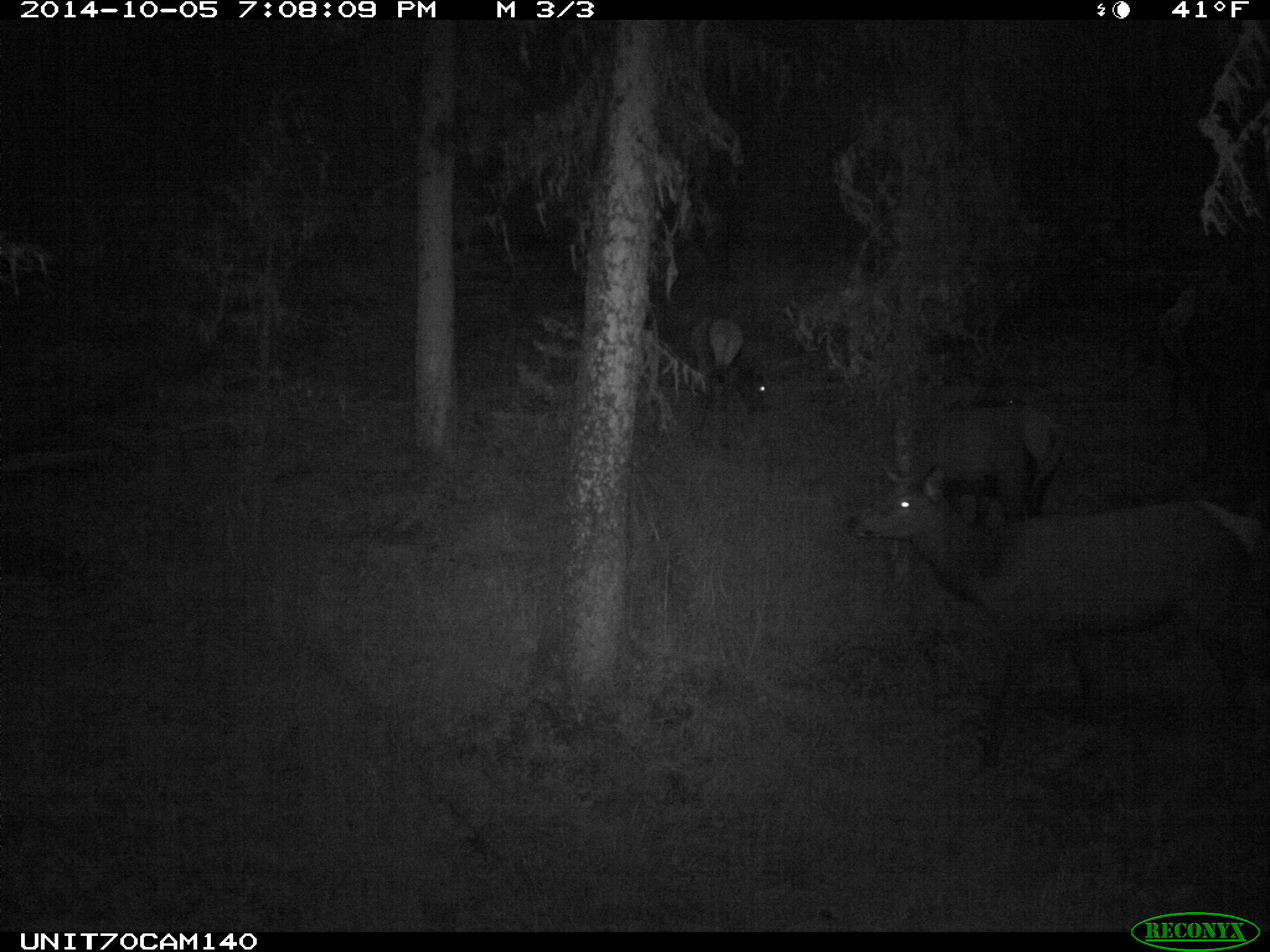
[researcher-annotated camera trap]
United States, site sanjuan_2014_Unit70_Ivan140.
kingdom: Animalia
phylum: Chordata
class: Mammalia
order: Artiodactyla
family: Cervidae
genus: Cervus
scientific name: Cervus elaphus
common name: red deer